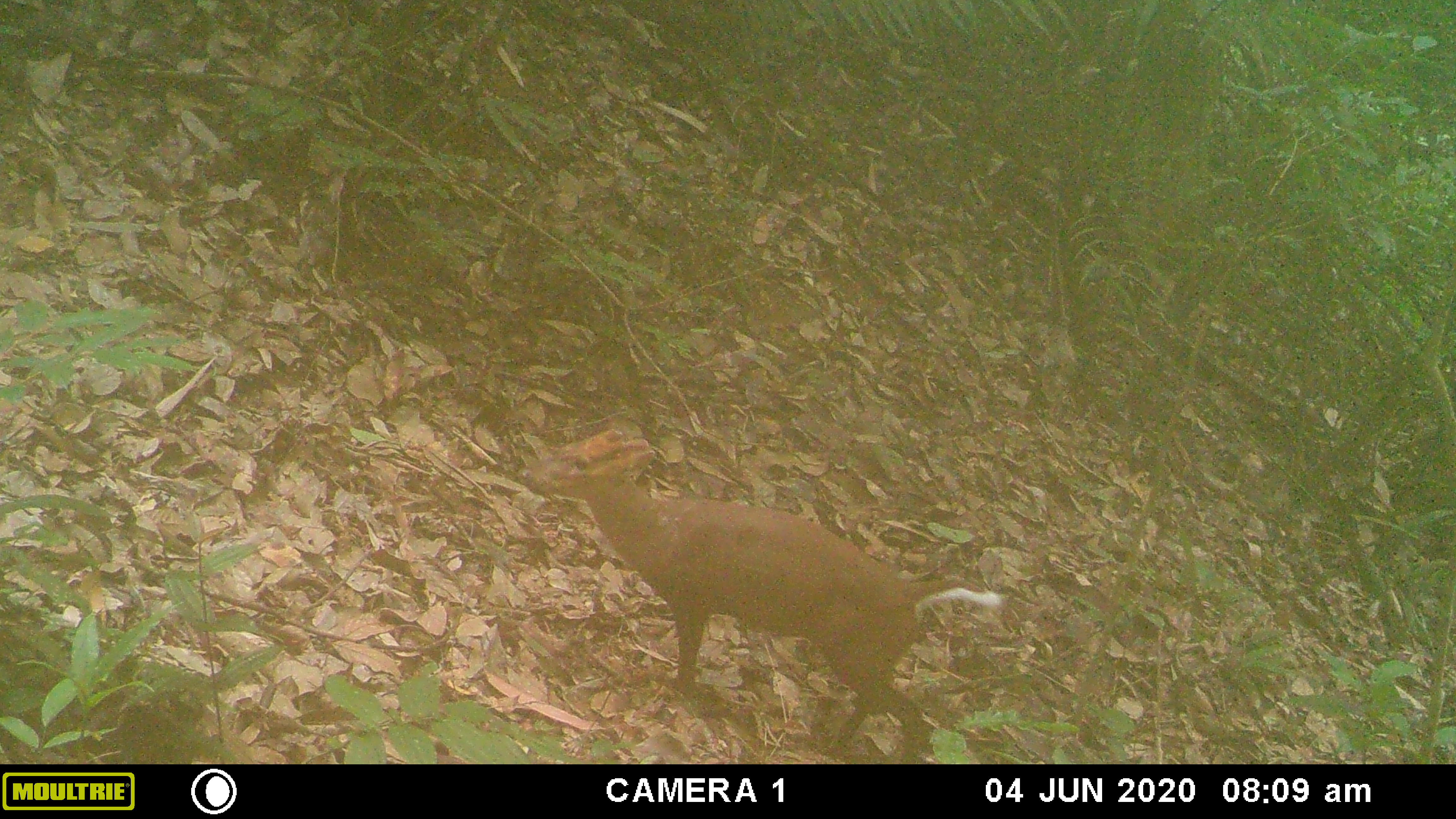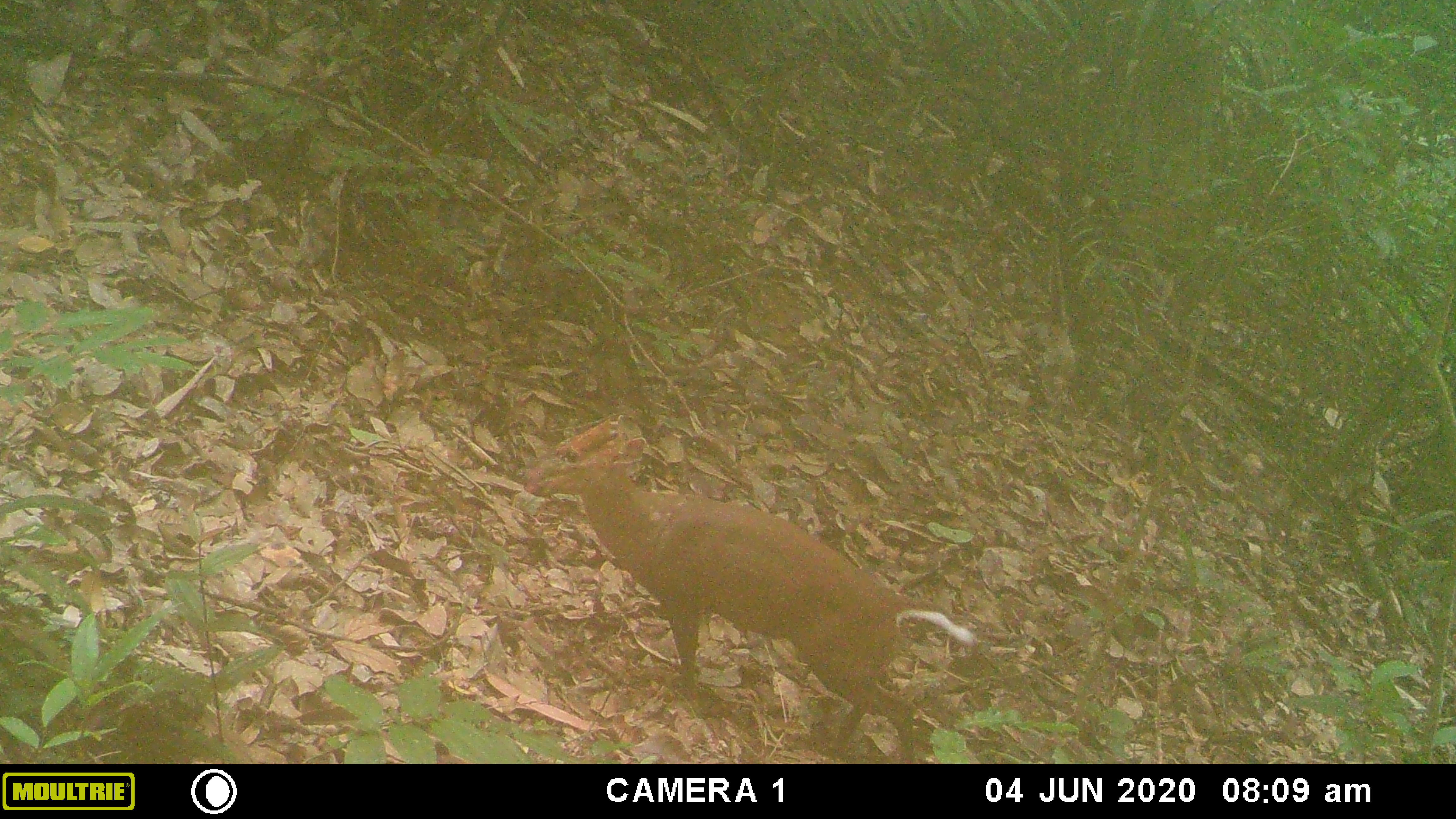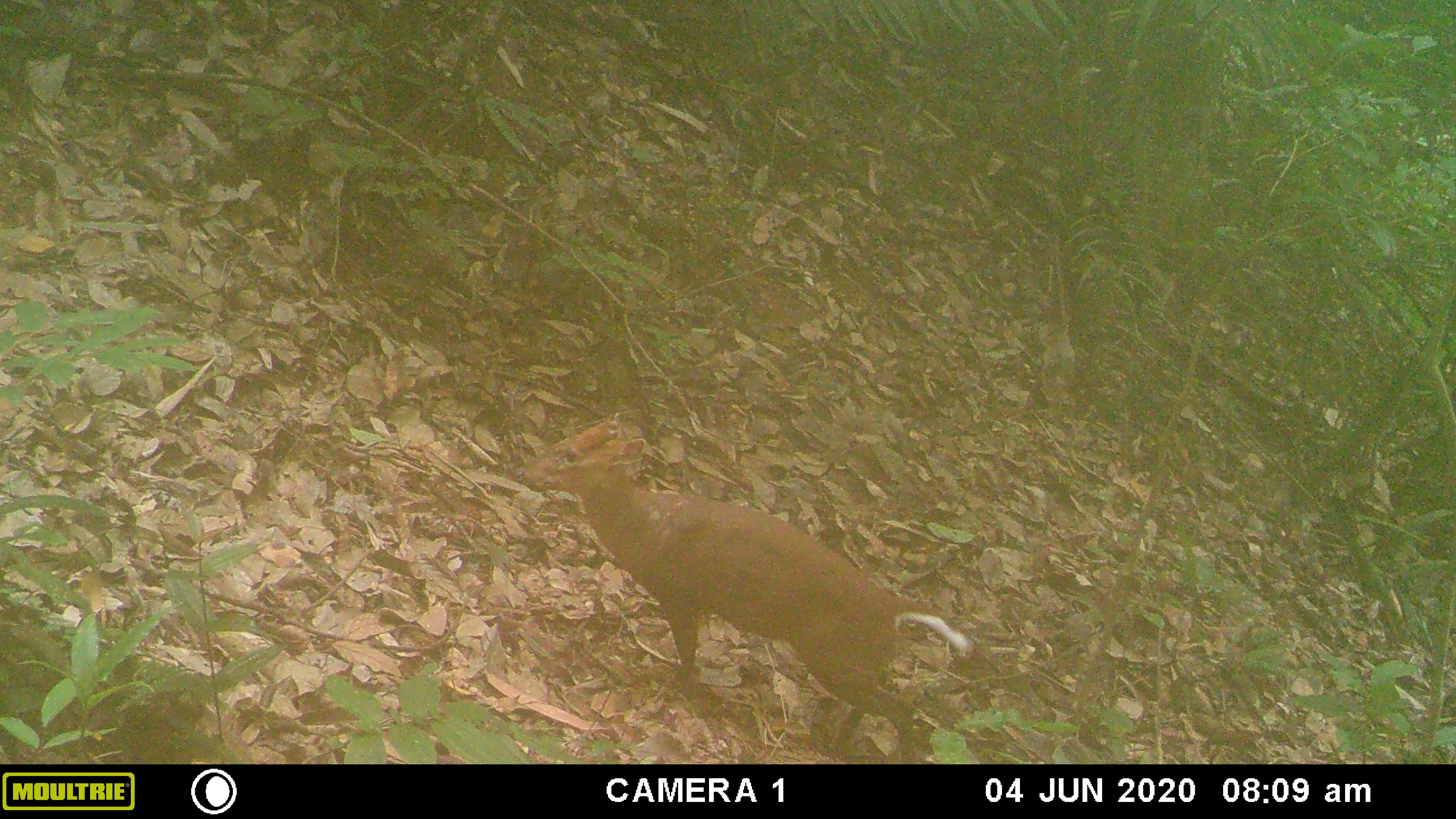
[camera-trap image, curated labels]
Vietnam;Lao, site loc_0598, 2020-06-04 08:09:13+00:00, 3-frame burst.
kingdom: Animalia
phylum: Chordata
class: Mammalia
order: Artiodactyla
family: Cervidae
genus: Muntiacus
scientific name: Muntiacus rooseveltorum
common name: roosevelt's muntjac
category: roosevelts muntjac group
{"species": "roosevelts muntjac group (roosevelt's muntjac) (Muntiacus rooseveltorum)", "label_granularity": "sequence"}